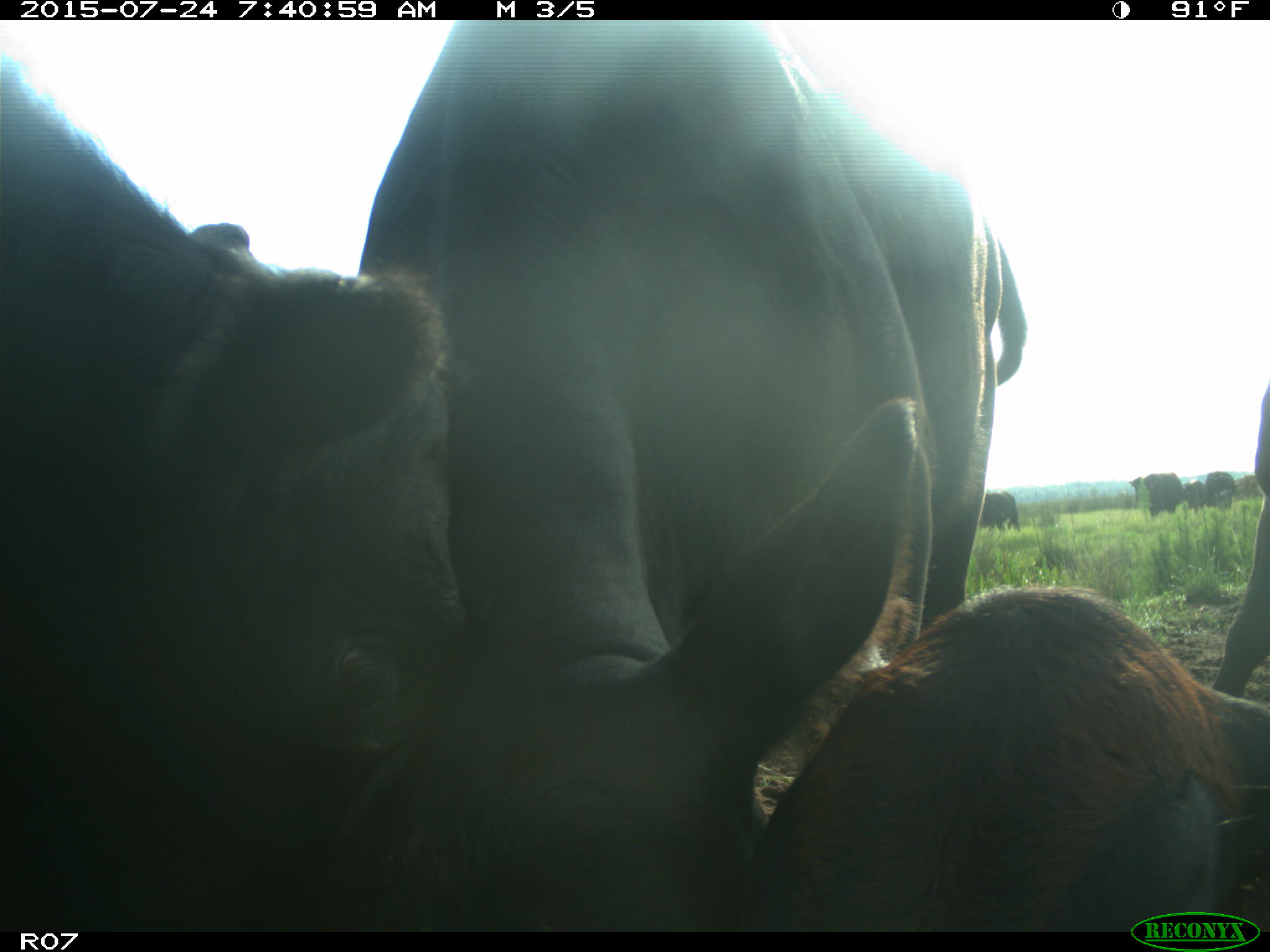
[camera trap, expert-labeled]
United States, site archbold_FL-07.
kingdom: Animalia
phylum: Chordata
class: Mammalia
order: Artiodactyla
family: Bovidae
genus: Bos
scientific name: Bos taurus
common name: domestic cow